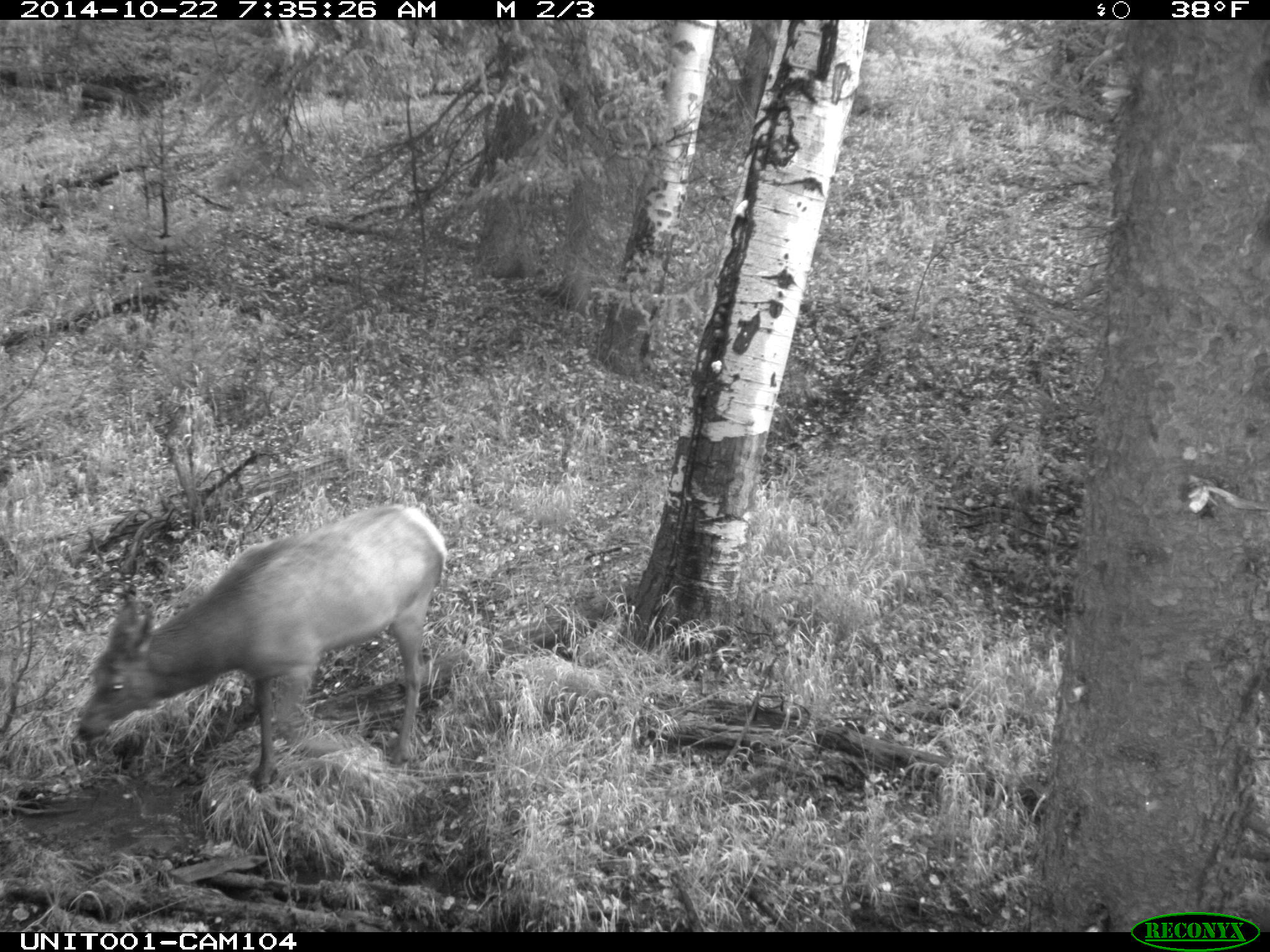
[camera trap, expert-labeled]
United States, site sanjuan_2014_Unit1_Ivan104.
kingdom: Animalia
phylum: Chordata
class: Mammalia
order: Artiodactyla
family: Cervidae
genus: Cervus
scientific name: Cervus elaphus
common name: red deer